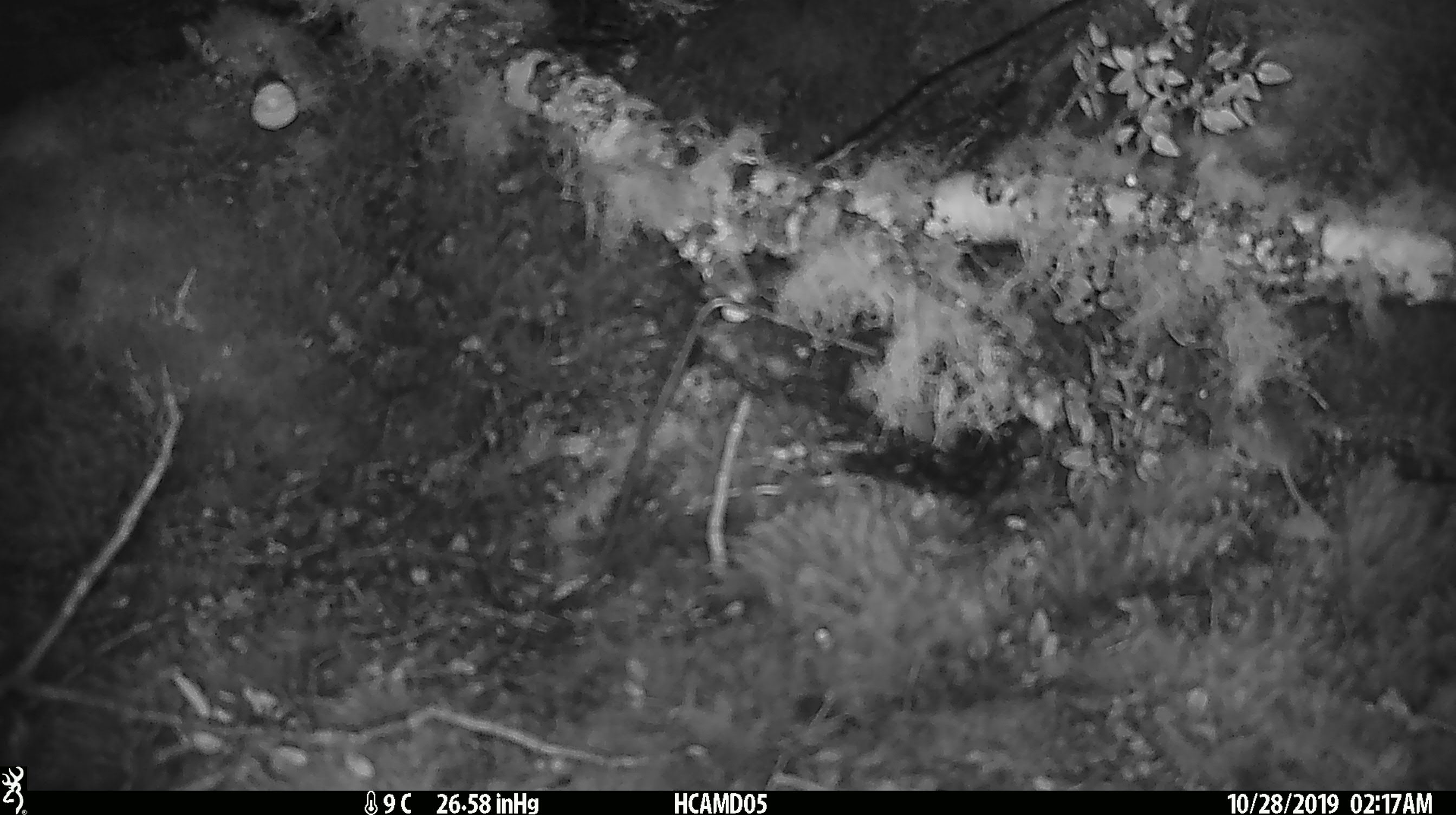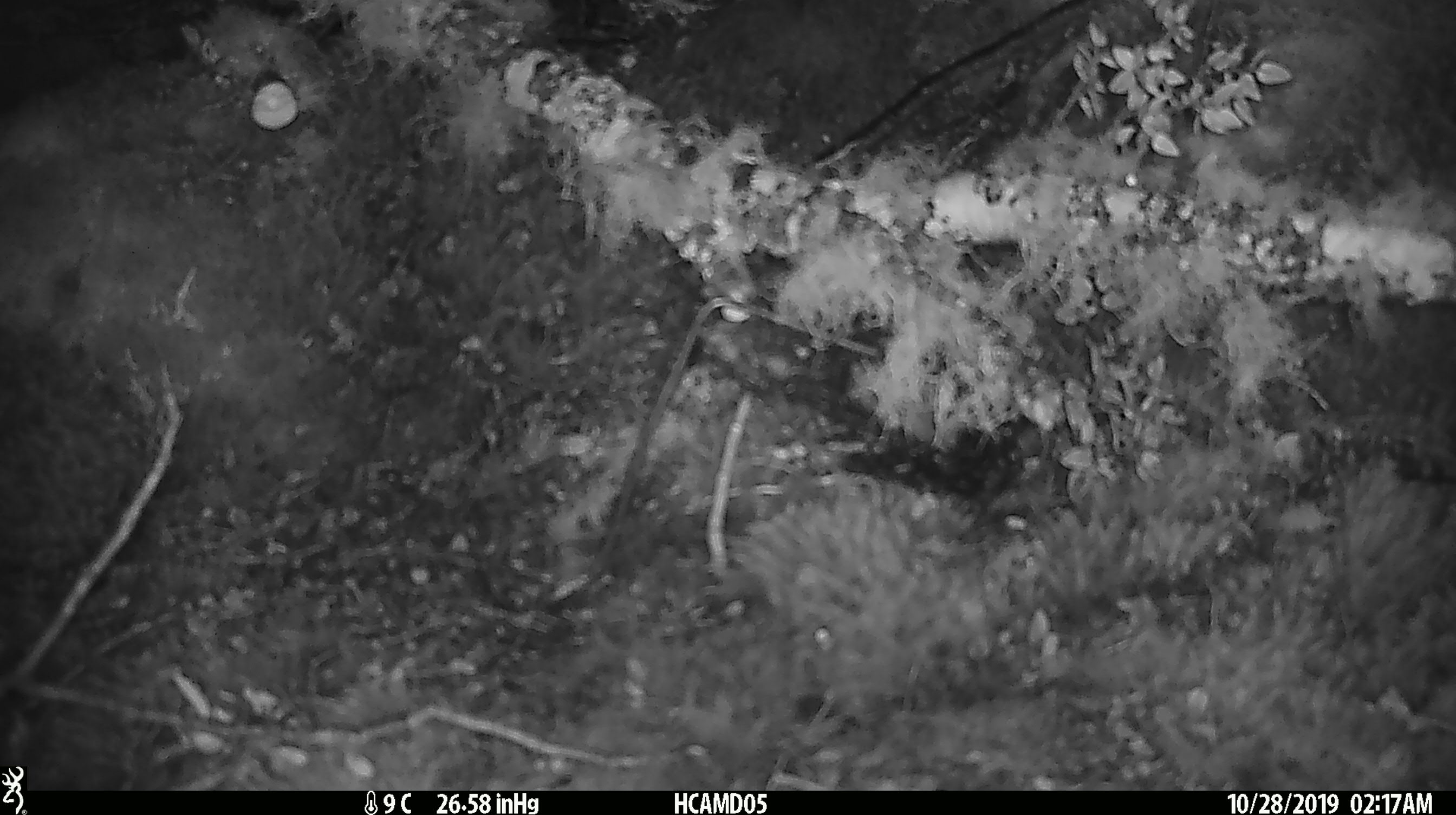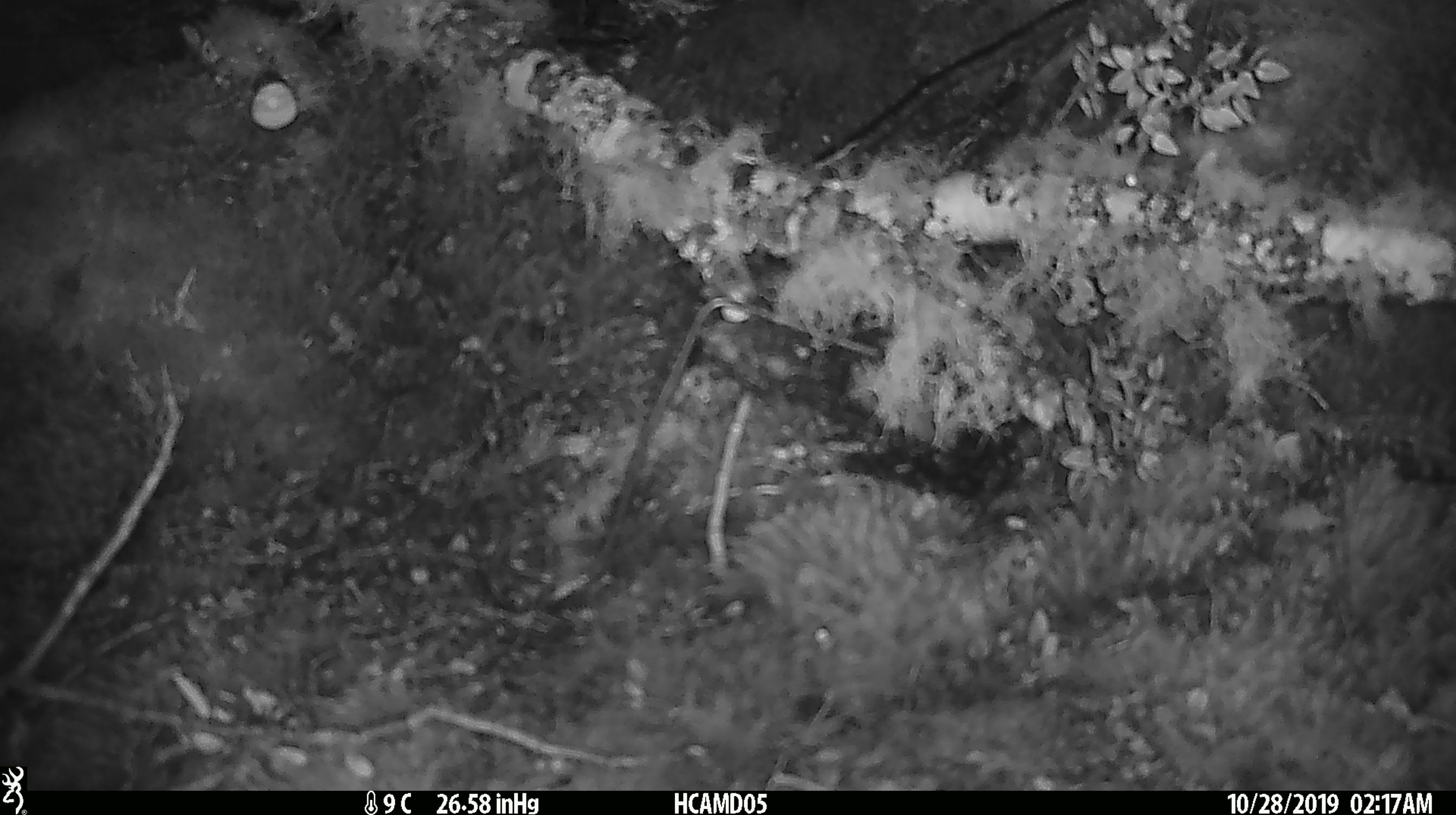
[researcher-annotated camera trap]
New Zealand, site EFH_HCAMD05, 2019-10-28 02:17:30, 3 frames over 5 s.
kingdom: Animalia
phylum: Chordata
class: Mammalia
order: Rodentia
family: Muridae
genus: Mus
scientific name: Mus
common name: mouse